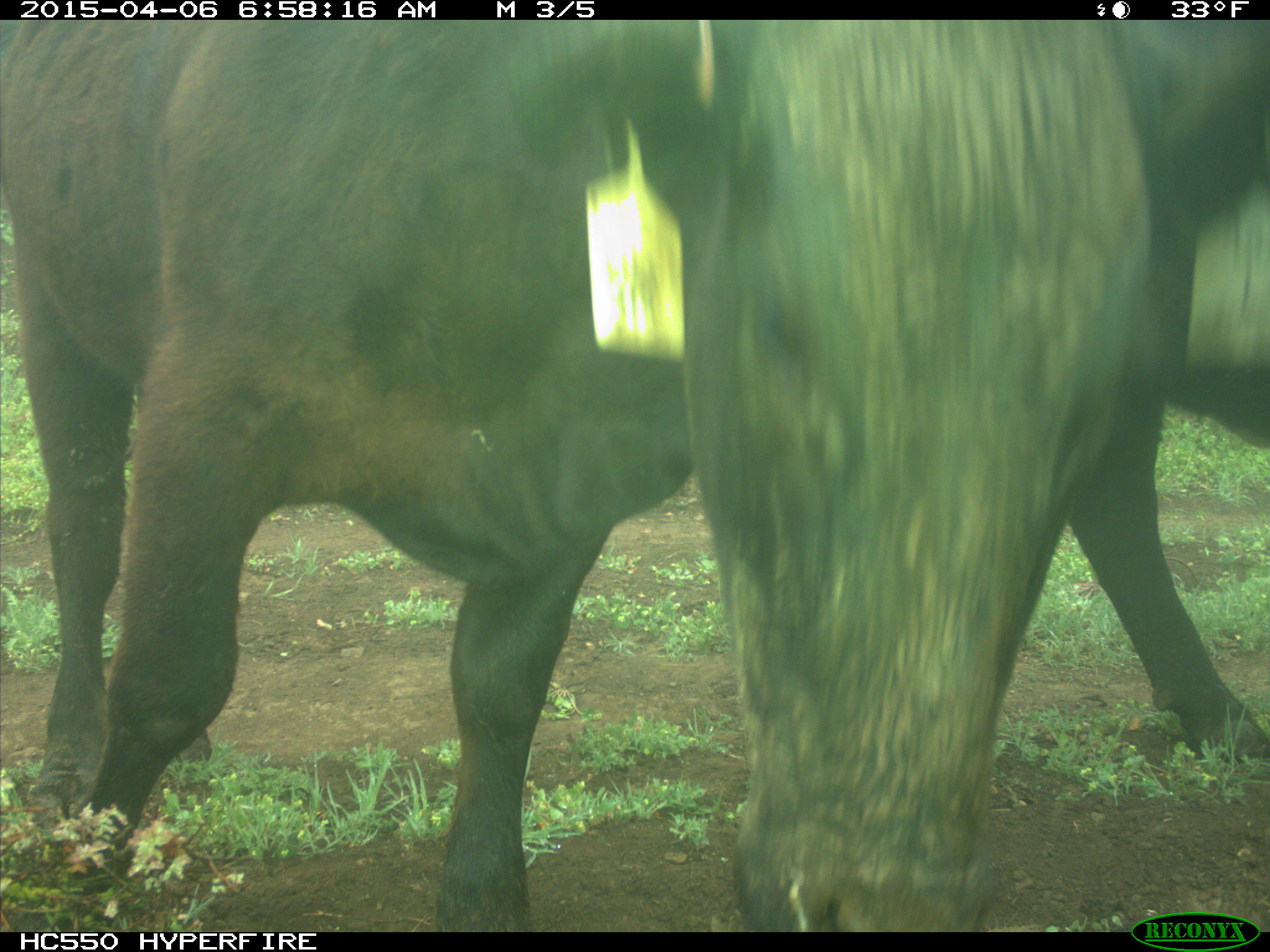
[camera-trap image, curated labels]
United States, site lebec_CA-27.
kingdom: Animalia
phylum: Chordata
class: Mammalia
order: Artiodactyla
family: Bovidae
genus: Bos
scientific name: Bos taurus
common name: domestic cow